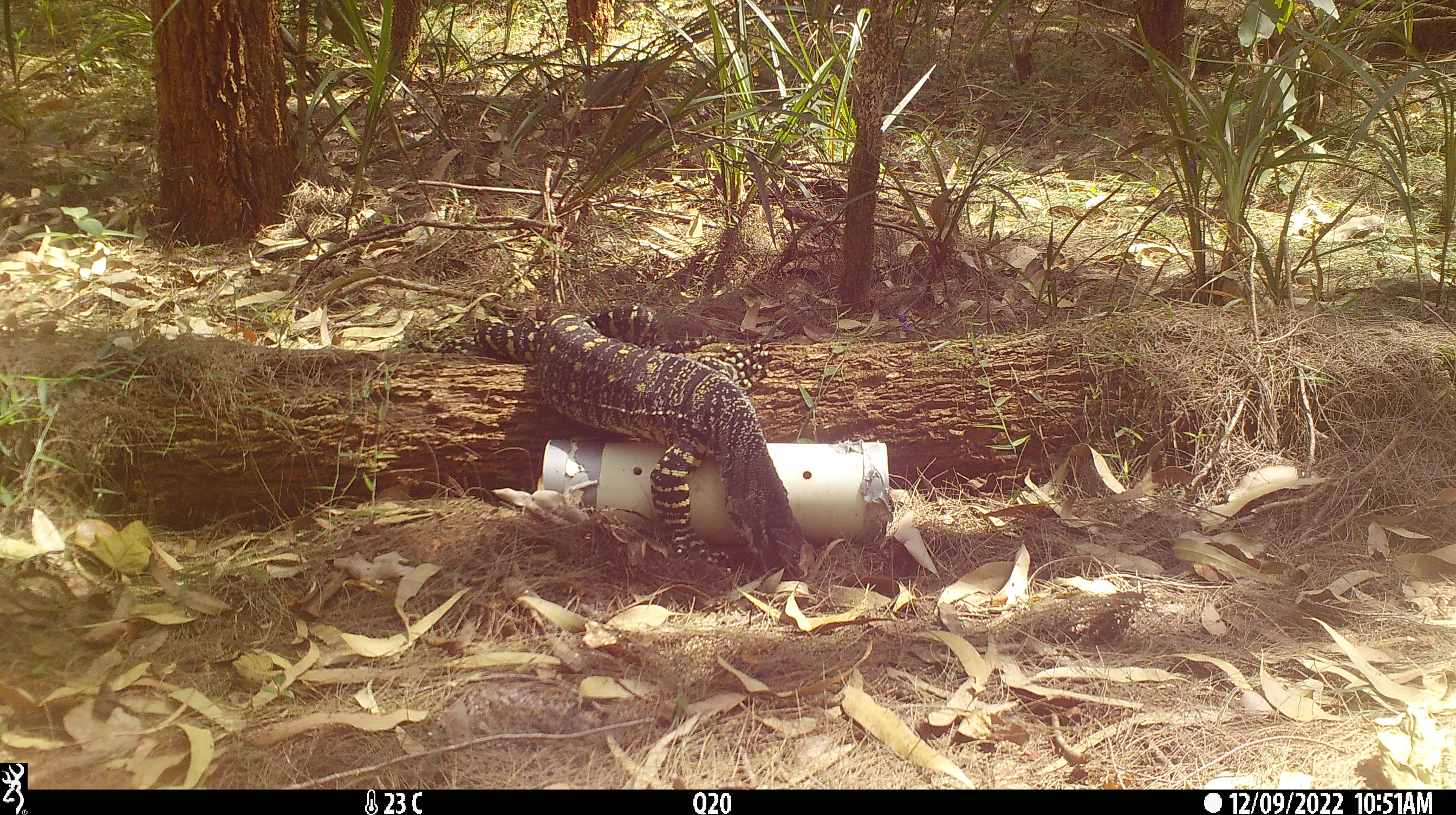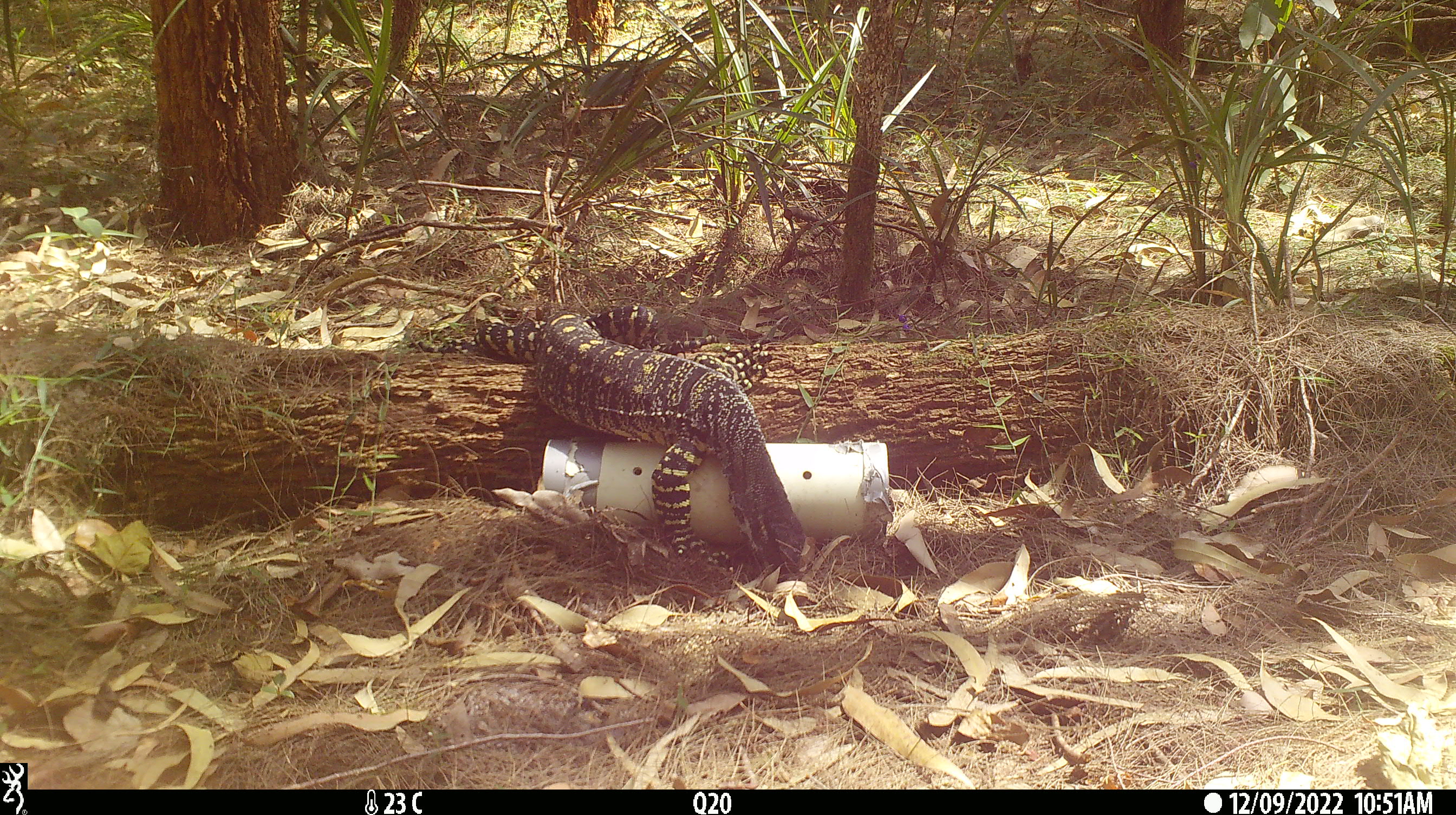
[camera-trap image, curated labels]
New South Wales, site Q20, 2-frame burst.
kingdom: Animalia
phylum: Chordata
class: Reptilia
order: Squamata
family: Varanidae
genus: Varanus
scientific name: Varanus varius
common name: lace monitor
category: goanna